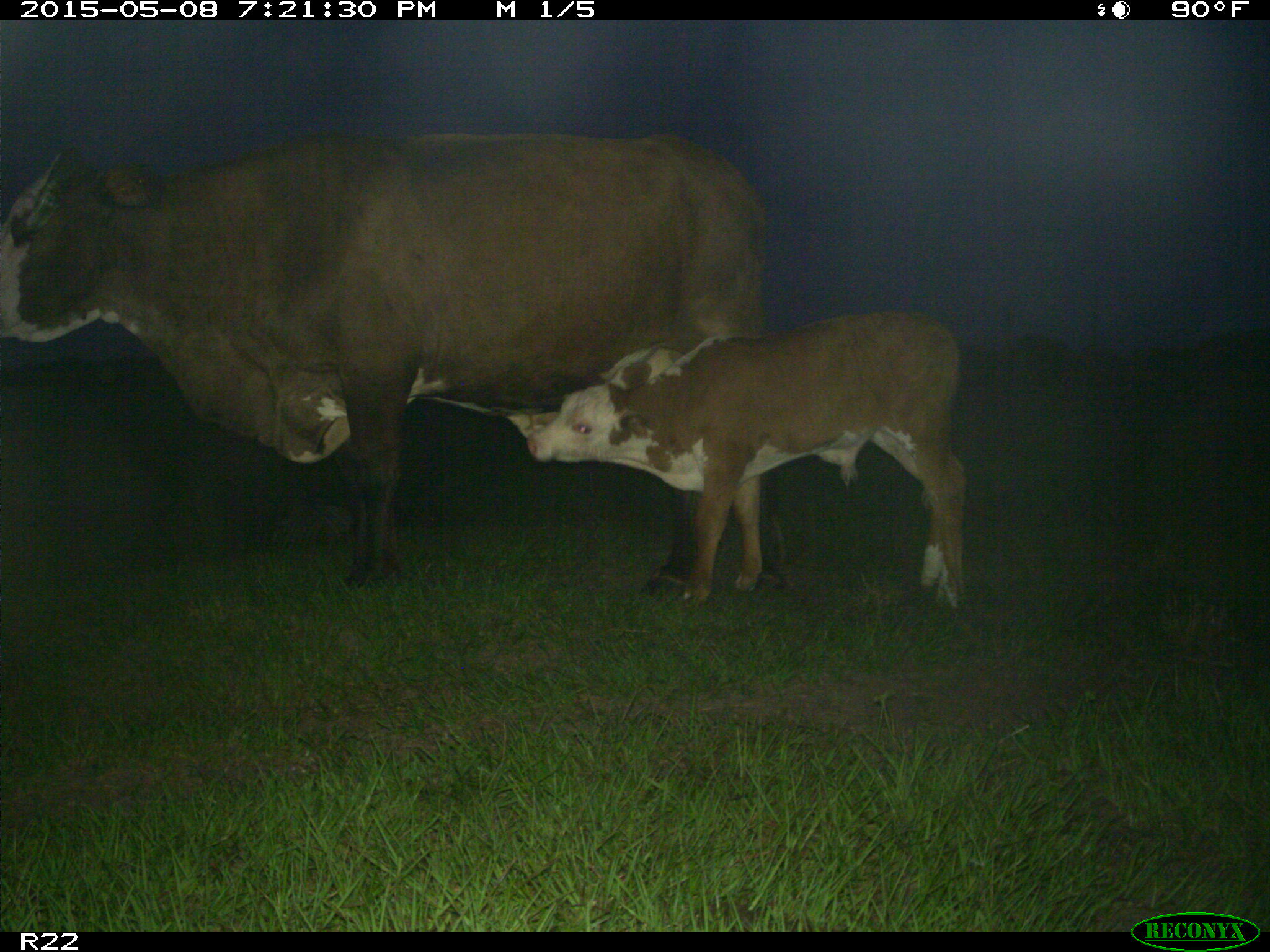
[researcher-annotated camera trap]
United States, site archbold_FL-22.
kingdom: Animalia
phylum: Chordata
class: Mammalia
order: Artiodactyla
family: Bovidae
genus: Bos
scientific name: Bos taurus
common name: domestic cow